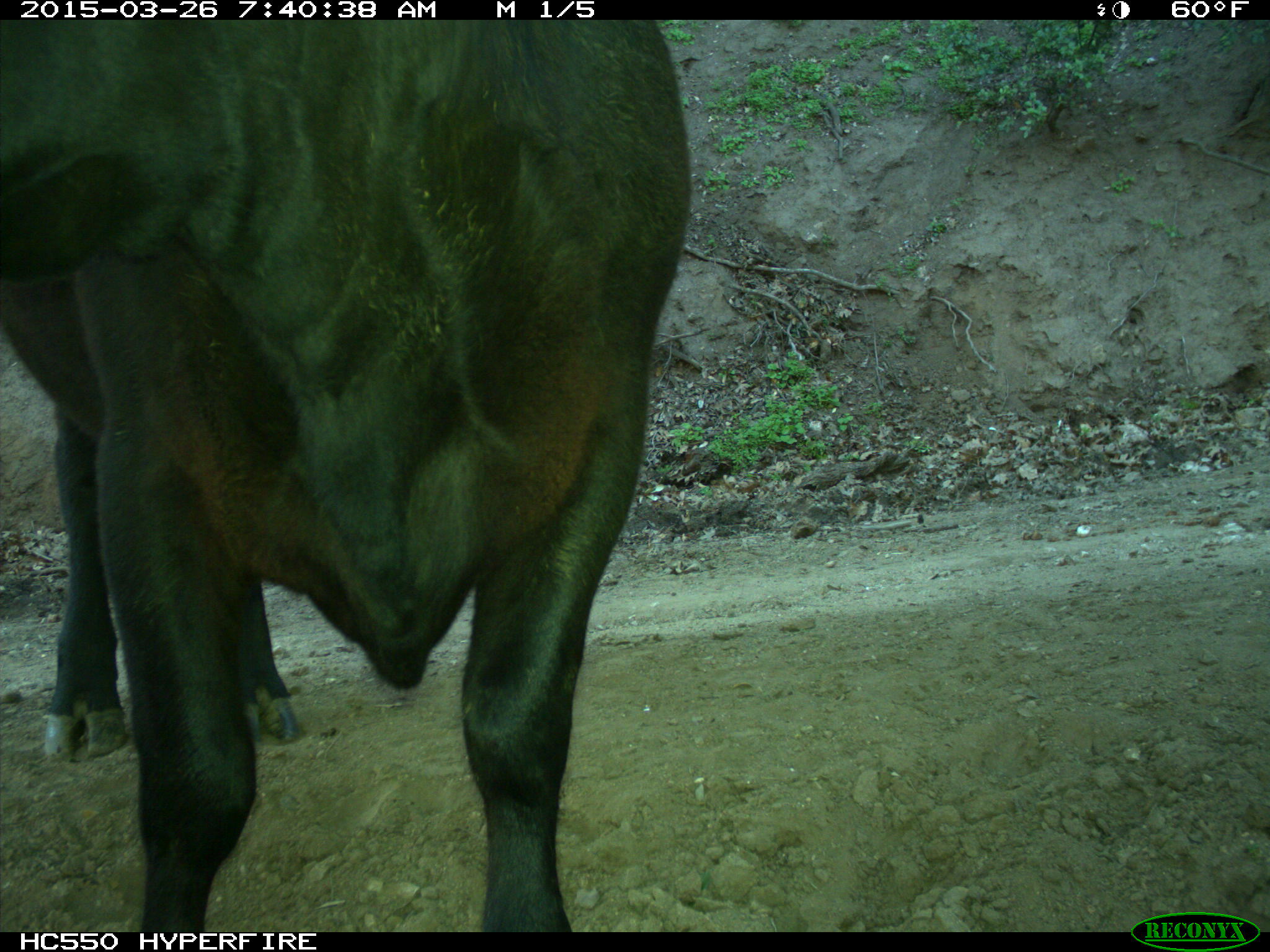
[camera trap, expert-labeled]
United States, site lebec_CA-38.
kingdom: Animalia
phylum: Chordata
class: Mammalia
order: Artiodactyla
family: Bovidae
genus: Bos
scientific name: Bos taurus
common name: domestic cow